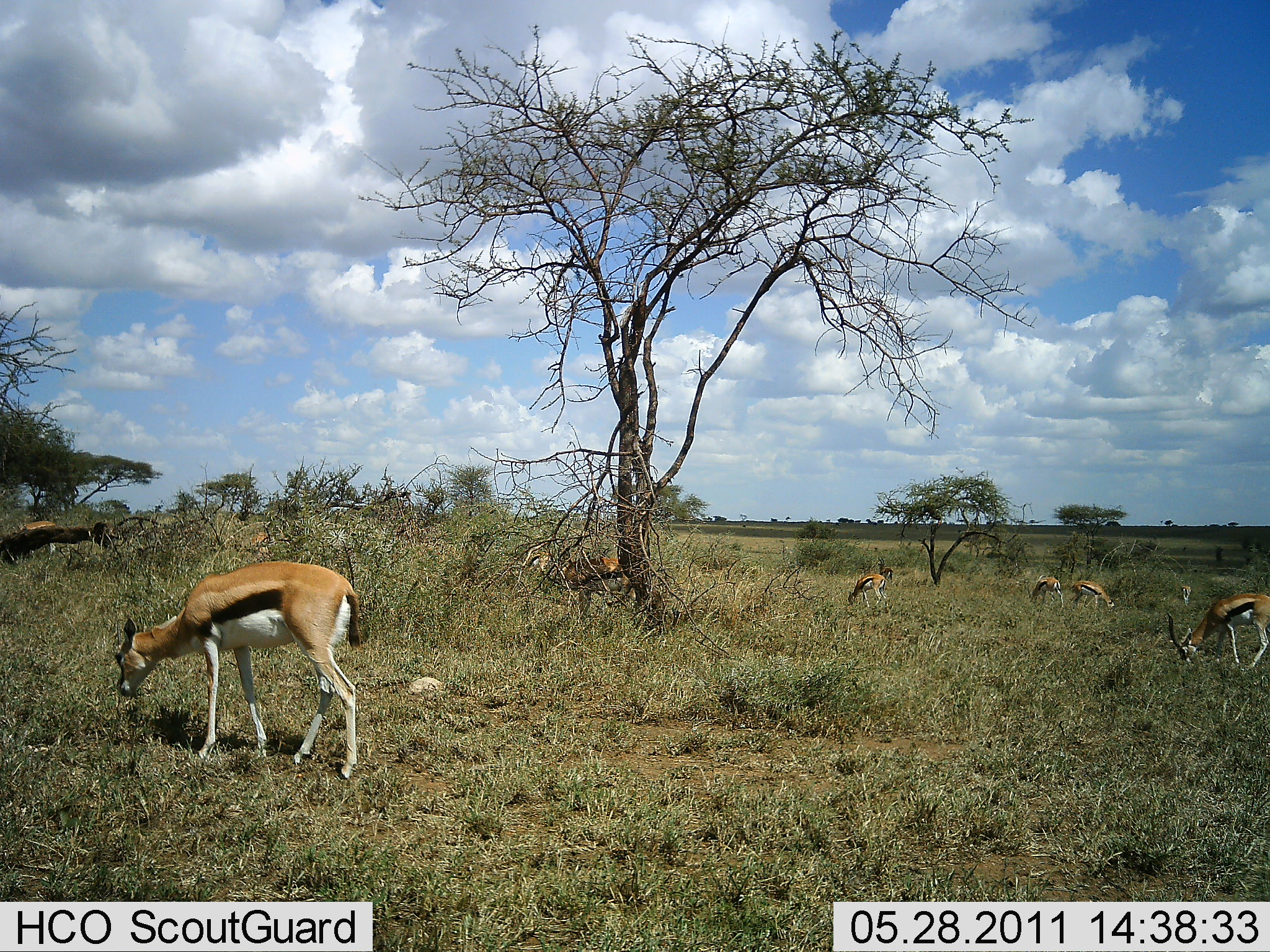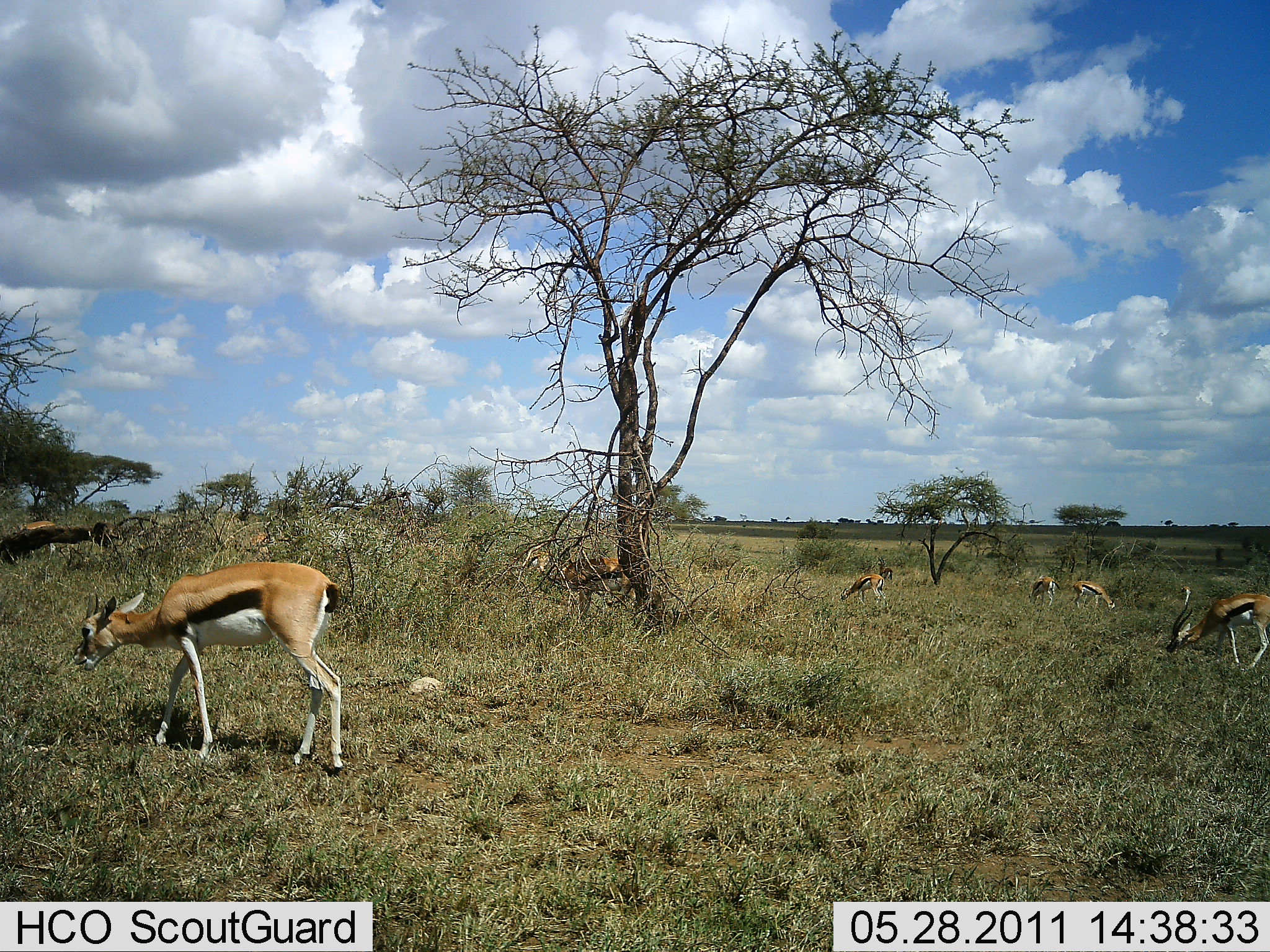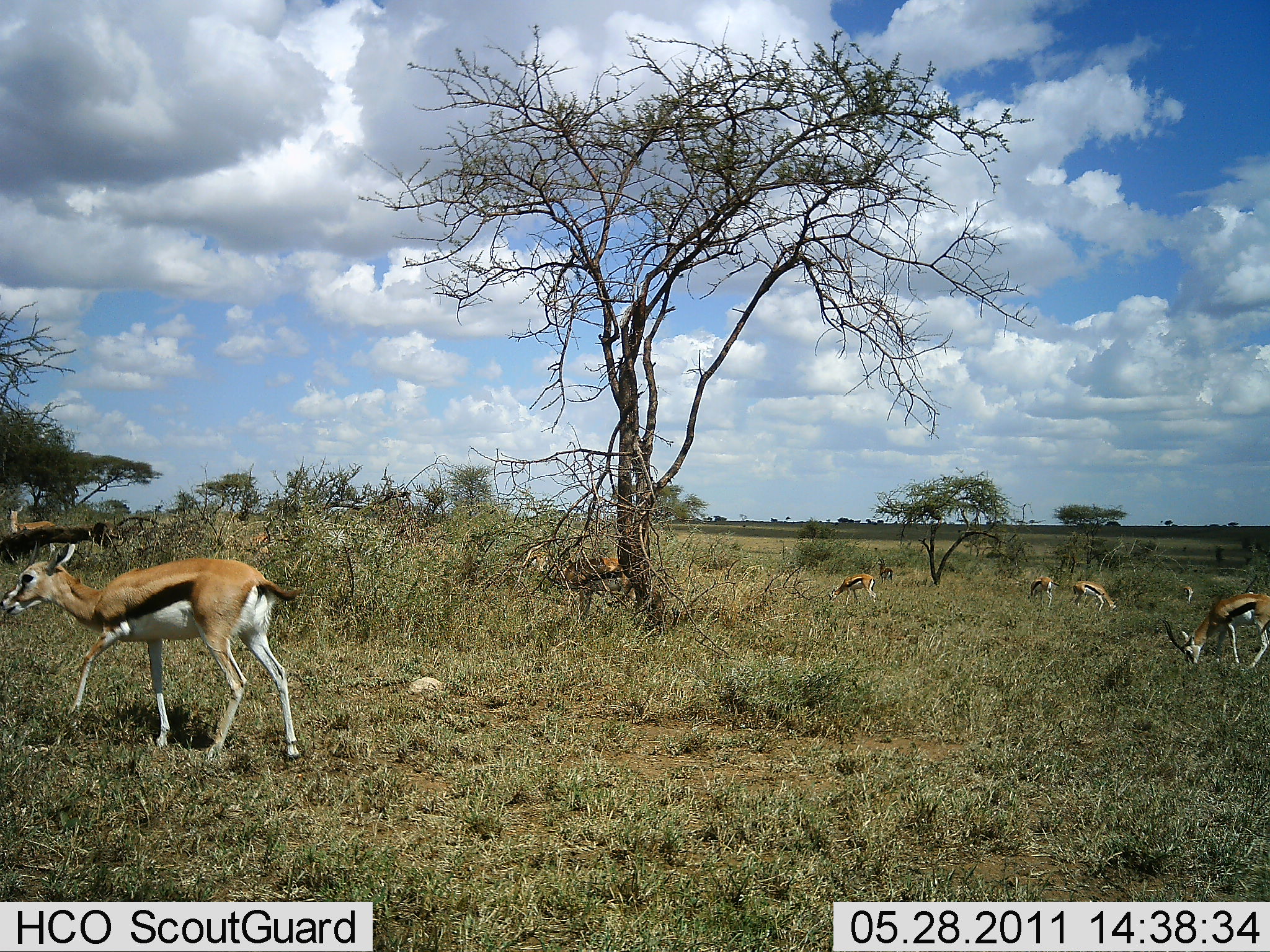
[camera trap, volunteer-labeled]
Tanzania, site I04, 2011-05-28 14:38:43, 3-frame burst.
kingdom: Animalia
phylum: Chordata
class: Mammalia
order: Artiodactyla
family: Bovidae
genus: Eudorcas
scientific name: Eudorcas thomsonii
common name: thomson's gazelle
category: gazellethomsons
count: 8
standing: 50%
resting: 0%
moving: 75%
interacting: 8%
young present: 8%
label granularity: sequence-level